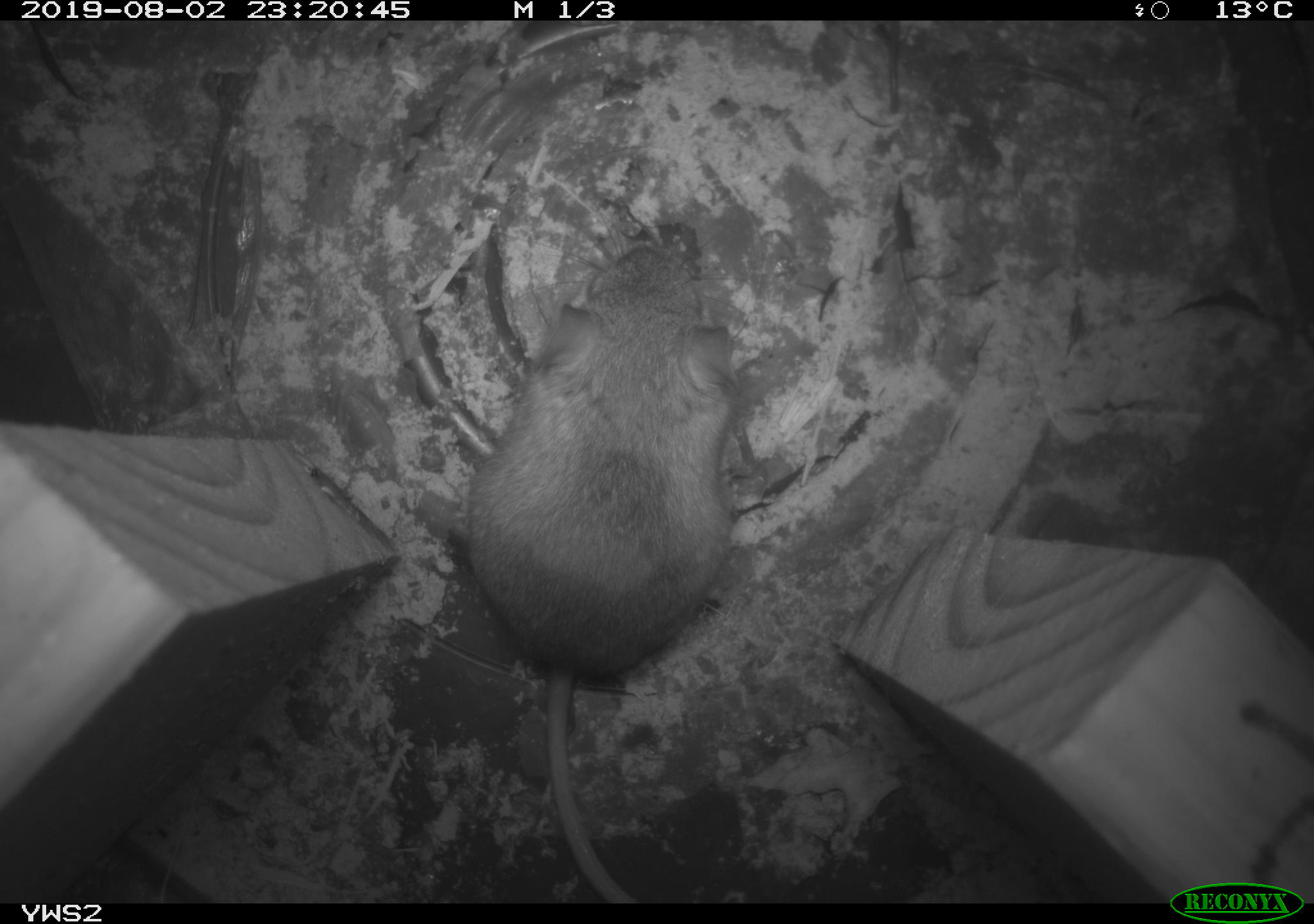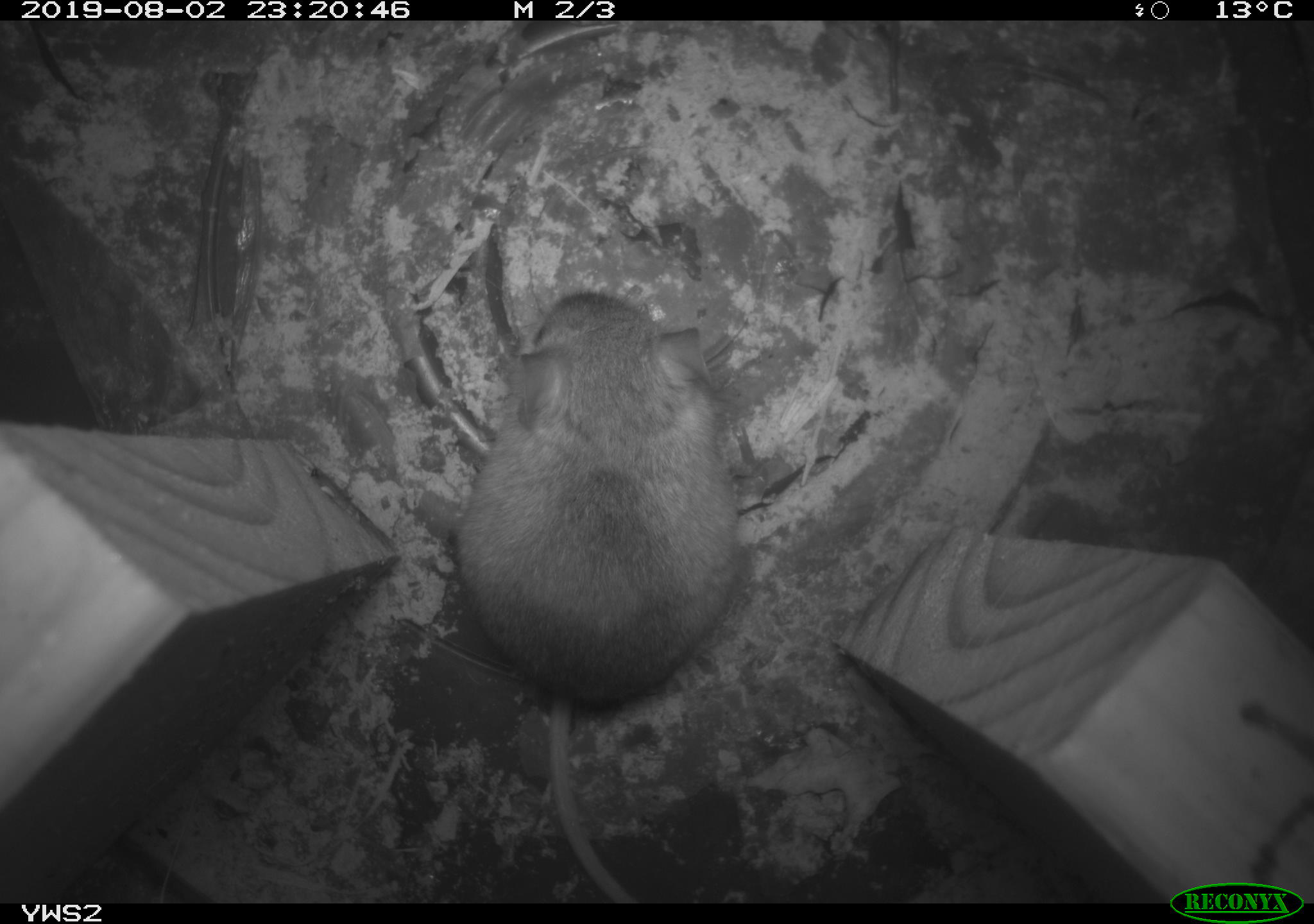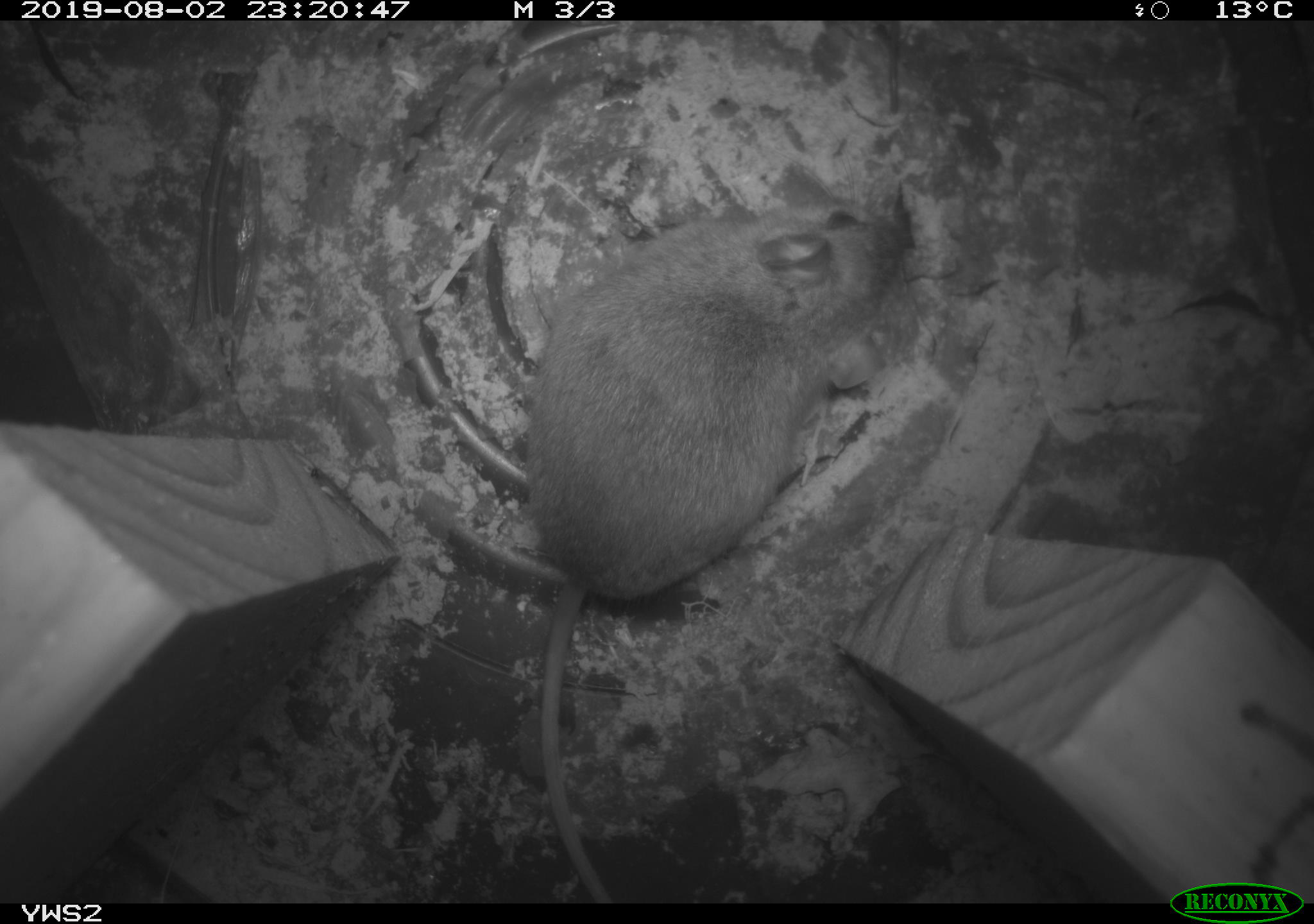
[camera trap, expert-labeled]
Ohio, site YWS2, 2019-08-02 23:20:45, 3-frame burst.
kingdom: Animalia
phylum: Chordata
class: Mammalia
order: Rodentia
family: Cricetidae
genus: Peromyscus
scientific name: Peromyscus leucopus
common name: white-footed mouse